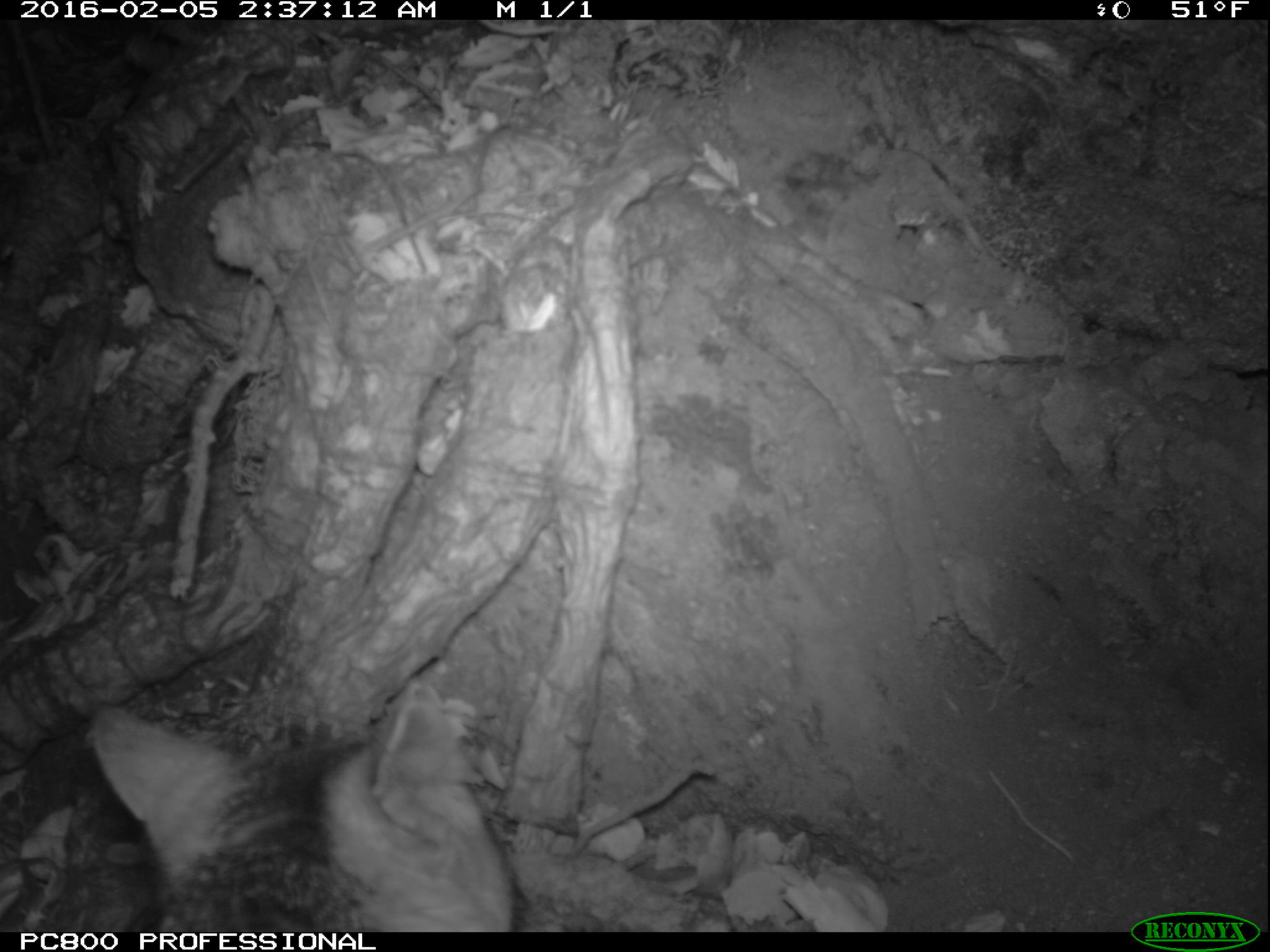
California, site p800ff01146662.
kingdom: Animalia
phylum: Chordata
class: Mammalia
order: Carnivora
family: Canidae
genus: Urocyon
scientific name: Urocyon littoralis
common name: island fox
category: fox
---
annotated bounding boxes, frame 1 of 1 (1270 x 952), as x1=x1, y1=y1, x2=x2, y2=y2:
fox: x1=92, y1=685, x2=520, y2=931